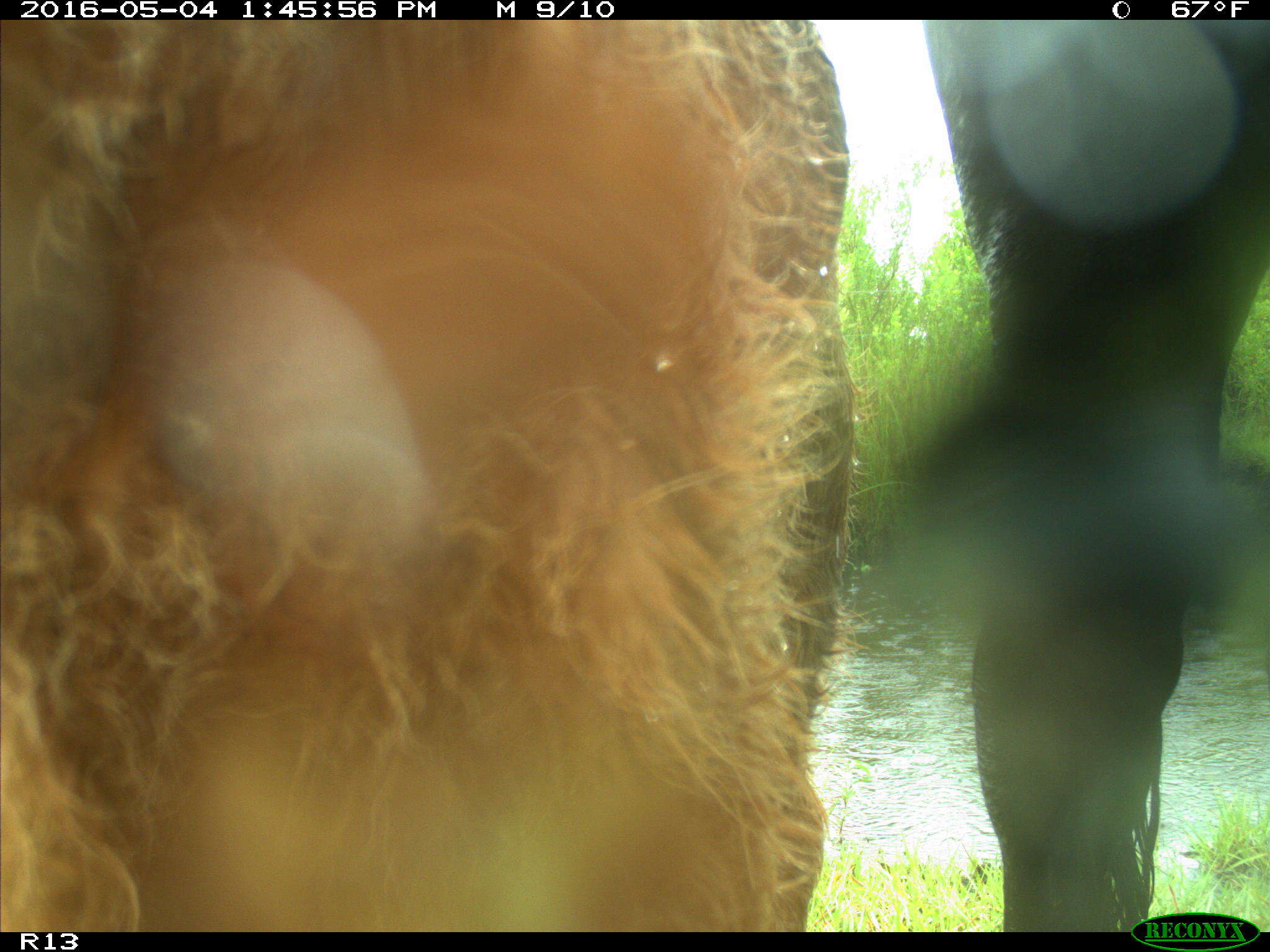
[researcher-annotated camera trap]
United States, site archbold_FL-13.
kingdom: Animalia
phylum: Chordata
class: Mammalia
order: Artiodactyla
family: Bovidae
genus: Bos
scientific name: Bos taurus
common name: domestic cow